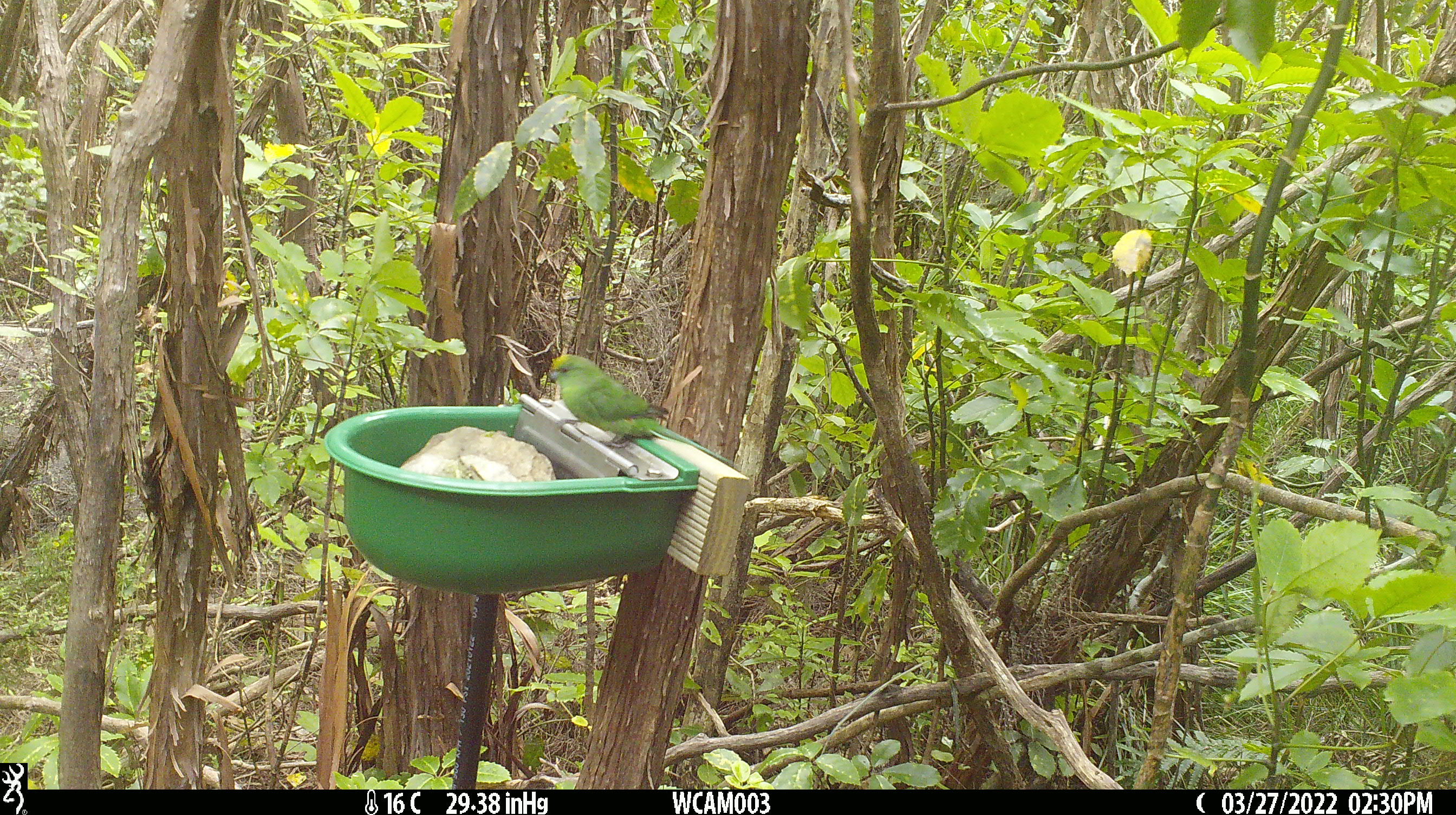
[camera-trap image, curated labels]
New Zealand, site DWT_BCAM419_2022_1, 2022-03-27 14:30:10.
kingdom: Animalia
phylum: Chordata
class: Aves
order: Psittaciformes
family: Psittaculidae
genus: Cyanoramphus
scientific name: Cyanoramphus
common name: parakeet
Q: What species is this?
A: Parakeet (Cyanoramphus).